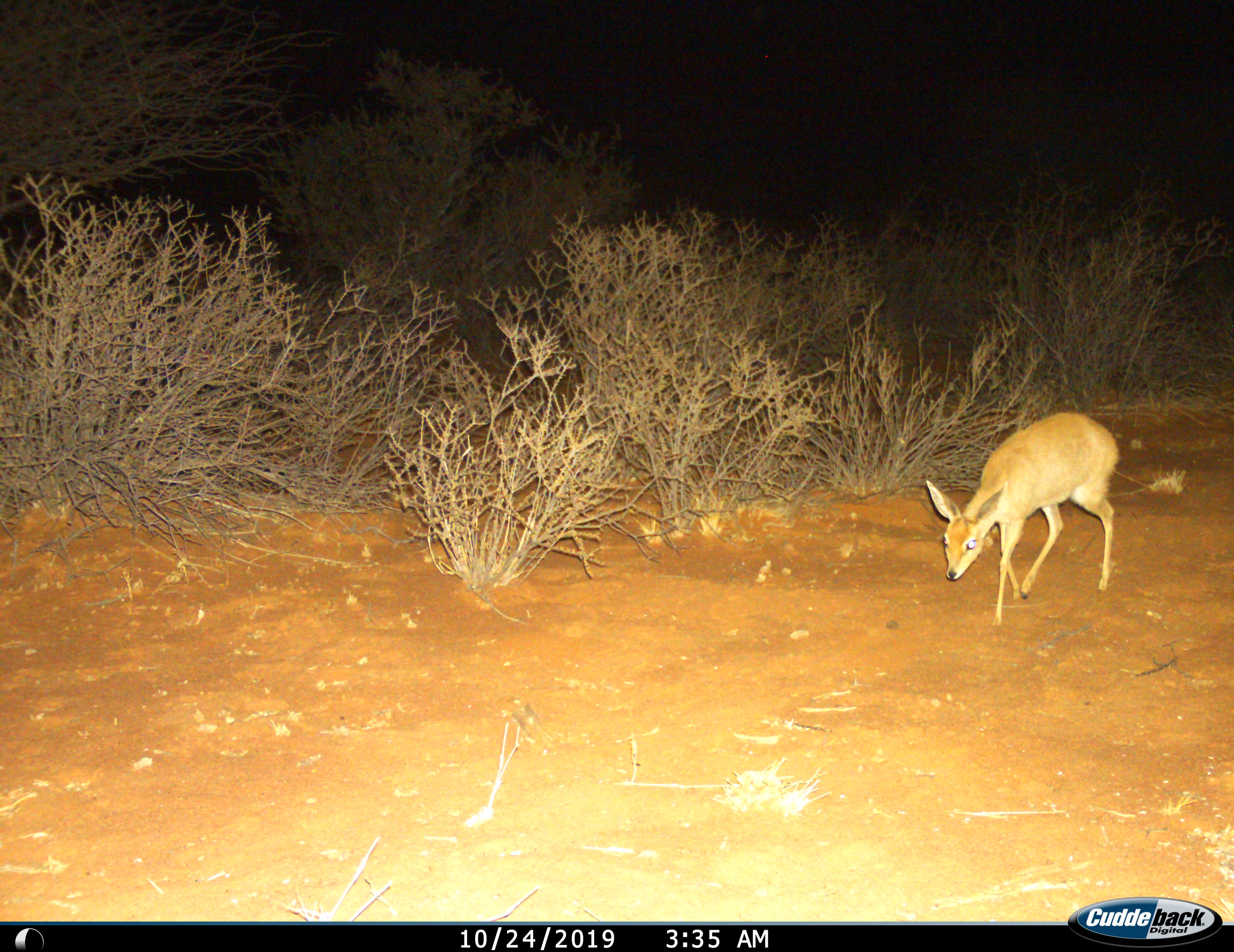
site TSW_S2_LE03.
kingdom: Animalia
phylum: Chordata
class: Mammalia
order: Artiodactyla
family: Bovidae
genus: Raphicerus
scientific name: Raphicerus campestris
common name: steenbok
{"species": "steenbok (Raphicerus campestris)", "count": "1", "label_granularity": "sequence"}